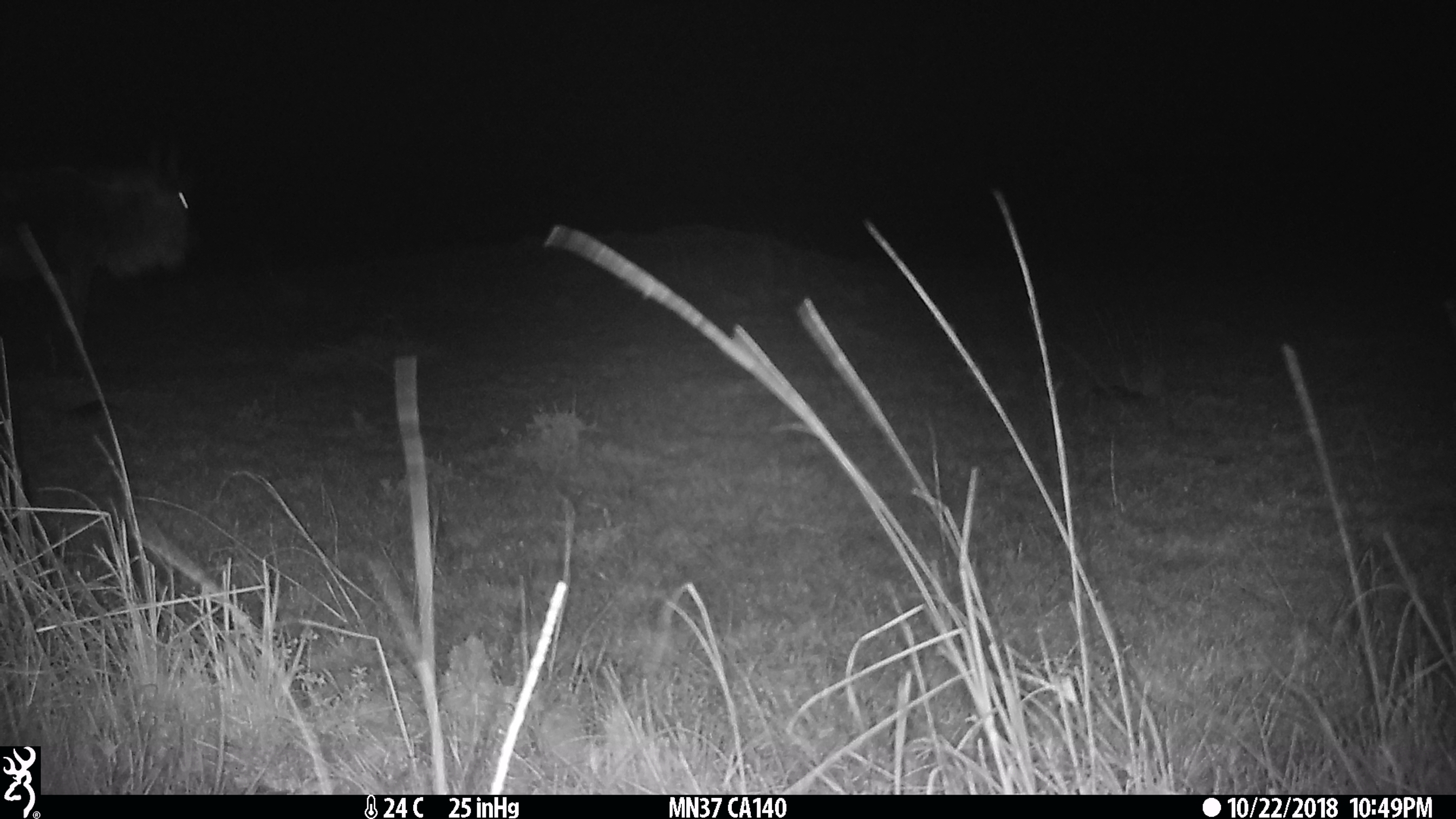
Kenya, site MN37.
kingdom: Animalia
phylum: Chordata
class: Mammalia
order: Artiodactyla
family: Bovidae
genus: Connochaetes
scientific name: Connochaetes taurinus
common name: blue wildebeest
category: wildebeest